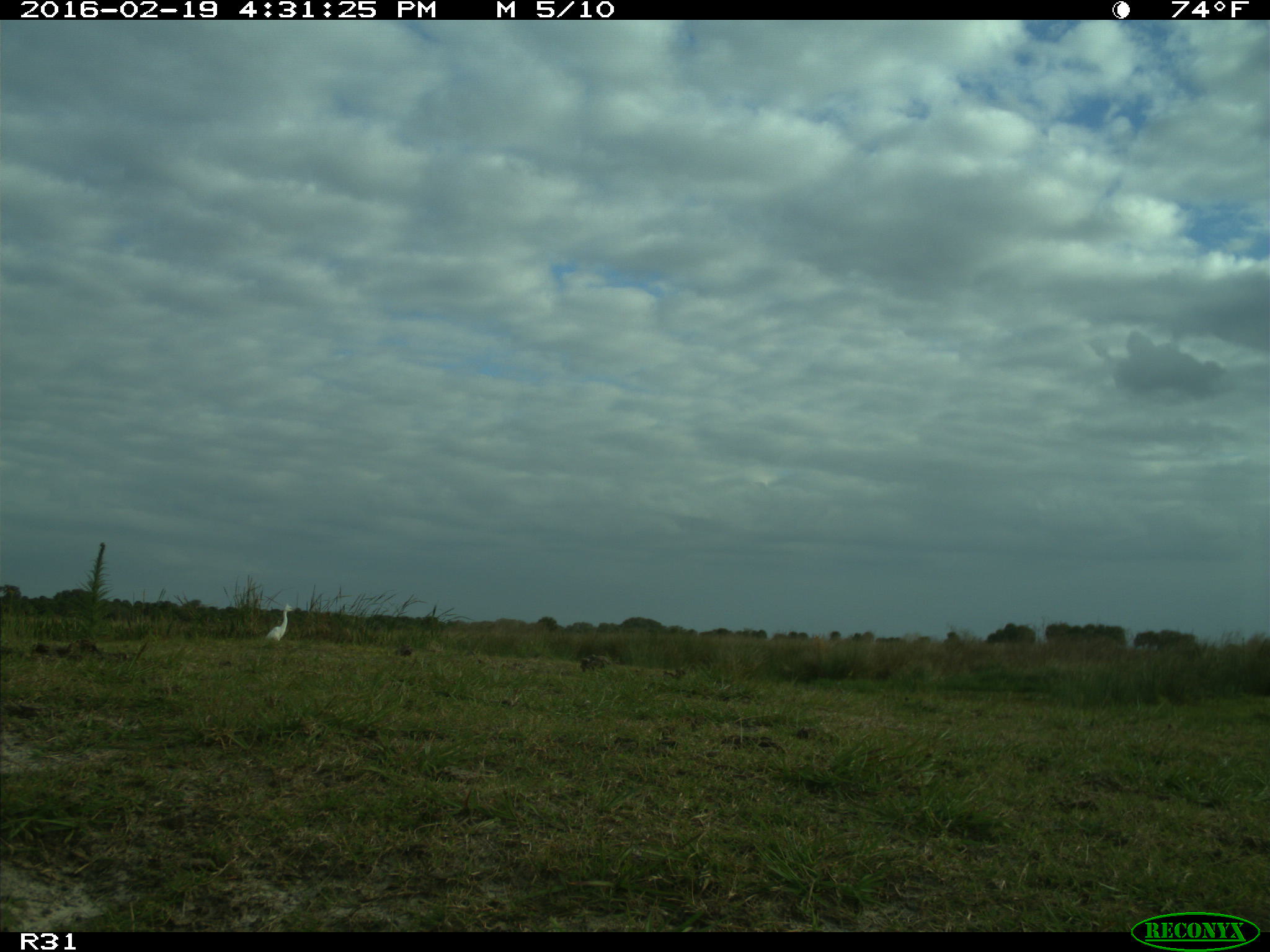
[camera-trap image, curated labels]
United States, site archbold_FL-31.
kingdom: Animalia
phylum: Chordata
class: Aves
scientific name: Aves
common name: birds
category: unidentified bird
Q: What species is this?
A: Unidentified bird (birds) (Aves).